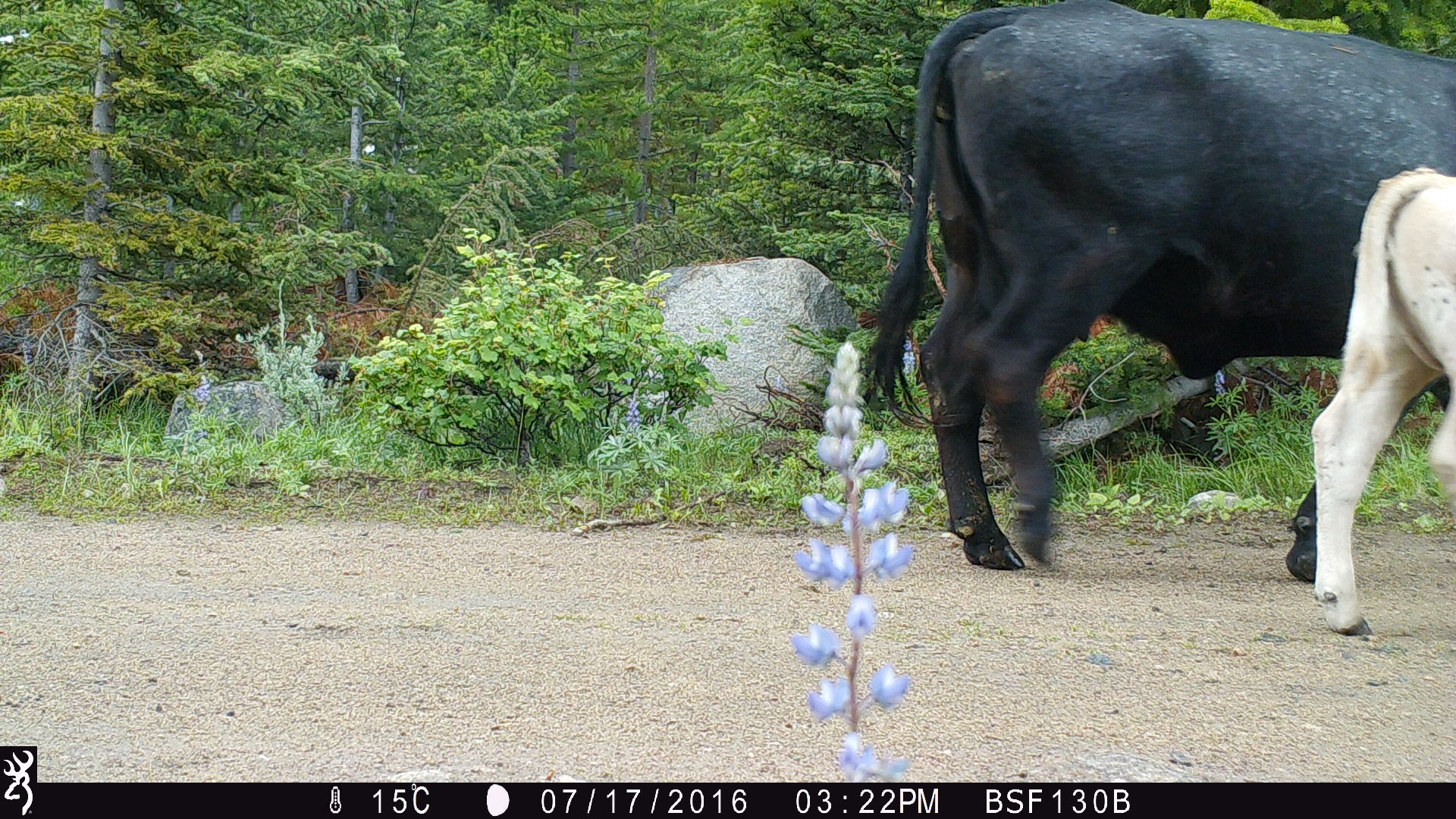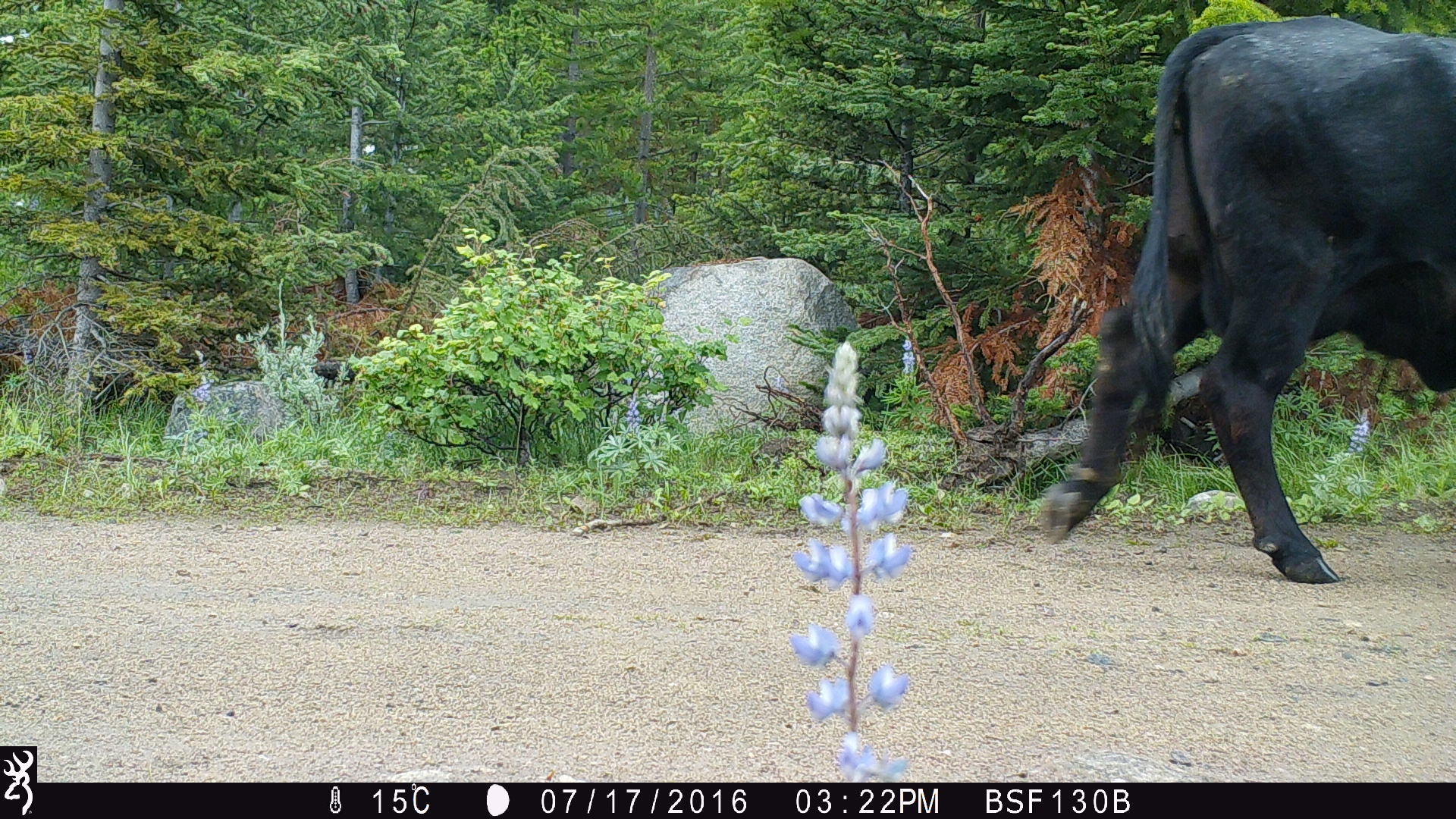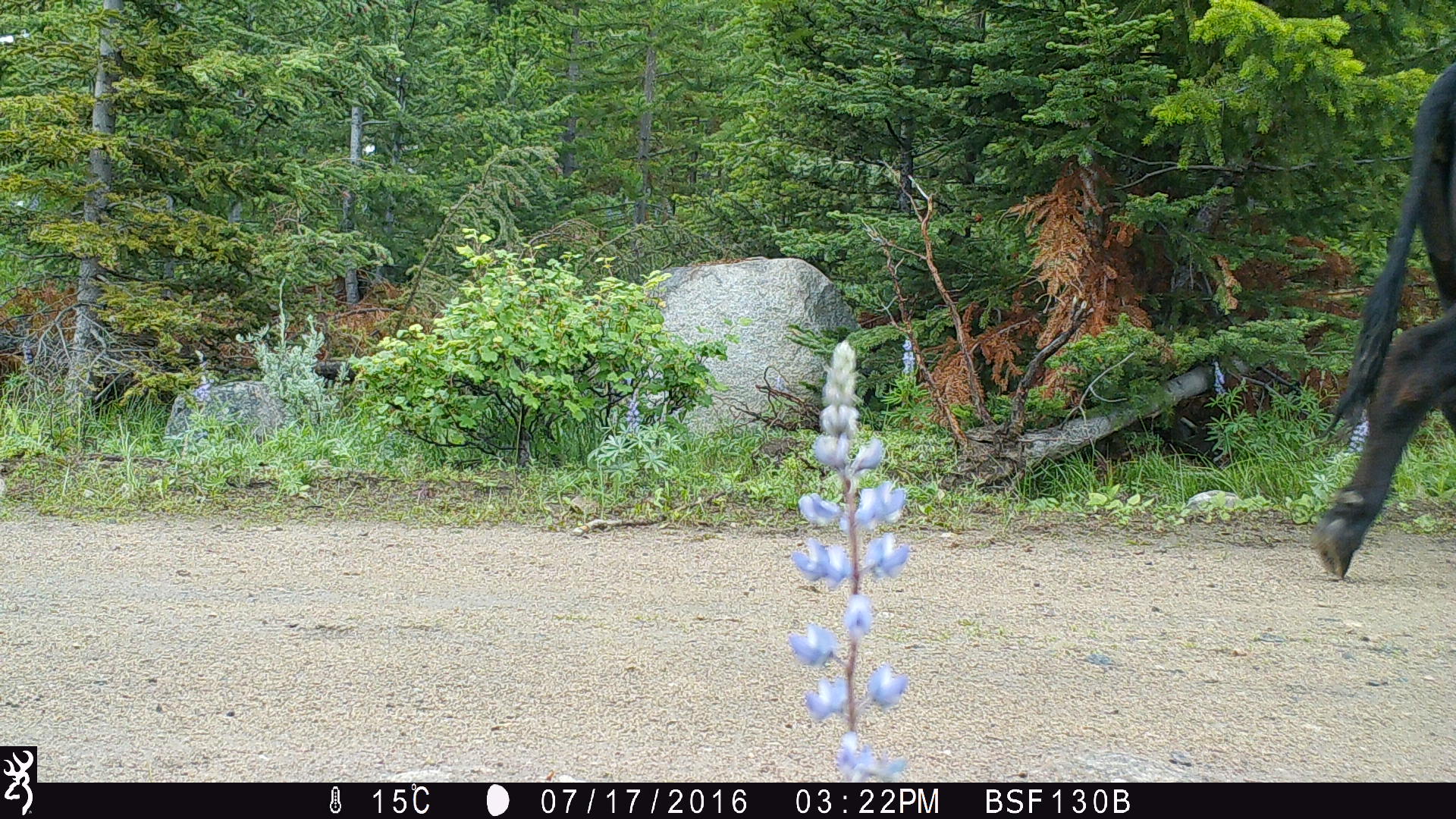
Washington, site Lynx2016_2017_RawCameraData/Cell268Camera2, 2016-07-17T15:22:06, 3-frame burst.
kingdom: Animalia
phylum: Chordata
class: Mammalia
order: Artiodactyla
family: Bovidae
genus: Bos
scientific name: Bos taurus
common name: domestic cattle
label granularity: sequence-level